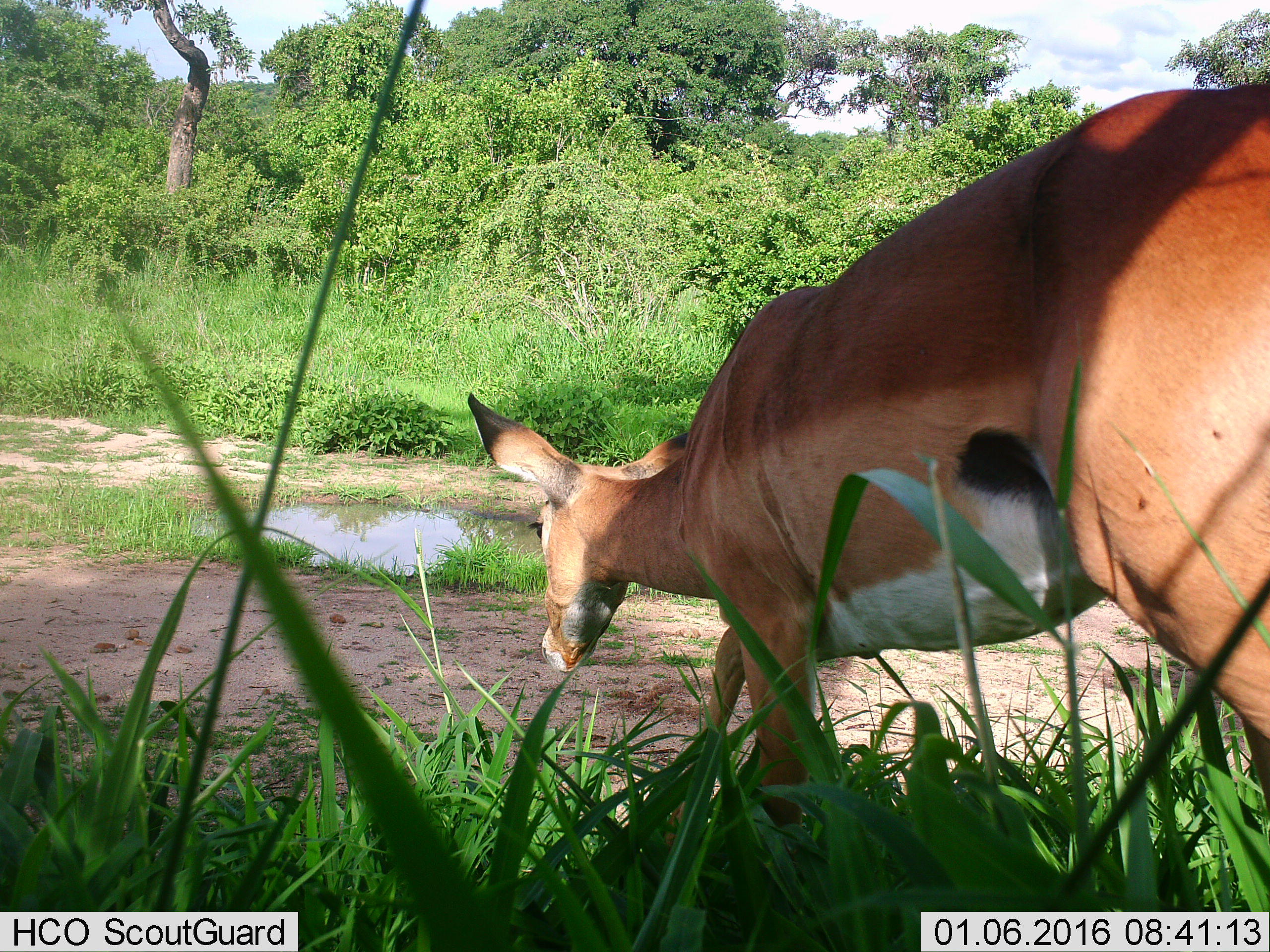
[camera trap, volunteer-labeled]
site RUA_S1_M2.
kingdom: Animalia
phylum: Chordata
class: Mammalia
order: Artiodactyla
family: Bovidae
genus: Aepyceros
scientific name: Aepyceros melampus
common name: impala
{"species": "impala (Aepyceros melampus)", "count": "1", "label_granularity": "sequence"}